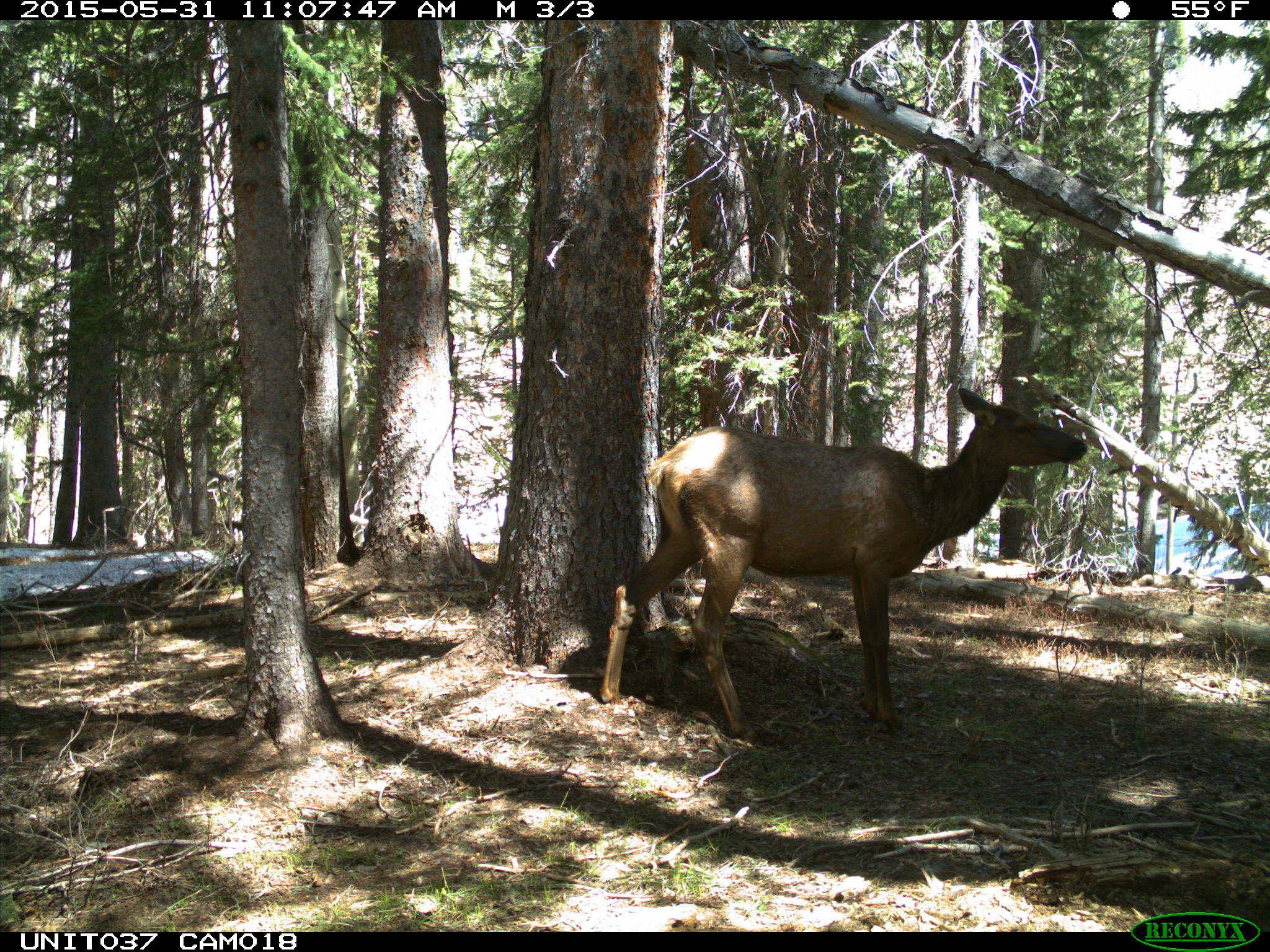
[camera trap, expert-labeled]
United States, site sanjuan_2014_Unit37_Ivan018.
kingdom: Animalia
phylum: Chordata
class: Mammalia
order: Artiodactyla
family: Cervidae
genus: Cervus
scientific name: Cervus elaphus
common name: red deer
Cervus elaphus (red deer).